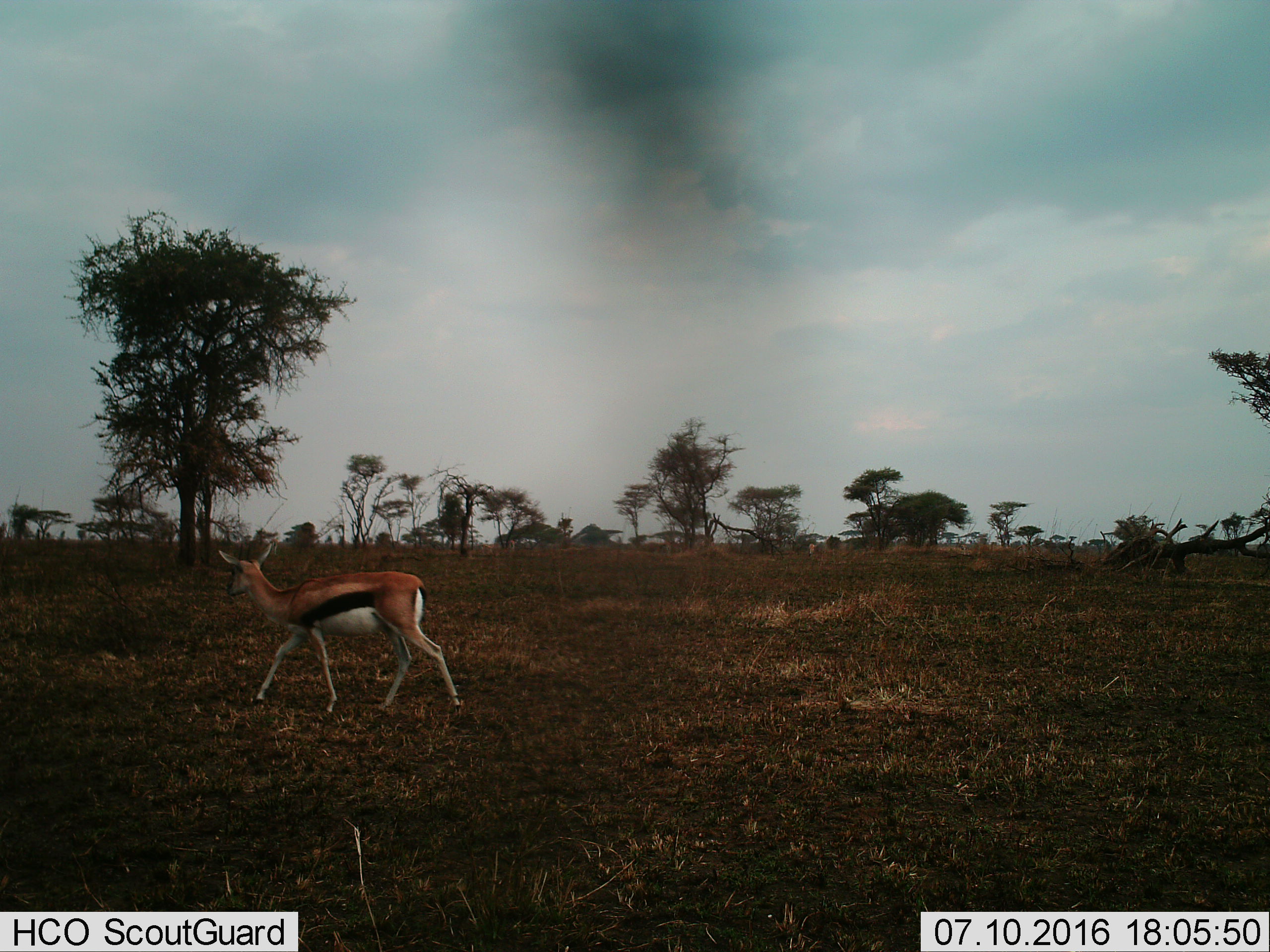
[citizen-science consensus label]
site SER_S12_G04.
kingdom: Animalia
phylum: Chordata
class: Mammalia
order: Artiodactyla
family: Bovidae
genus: Eudorcas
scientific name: Eudorcas thomsonii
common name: thomson's gazelle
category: gazellethomsons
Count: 1.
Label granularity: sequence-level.